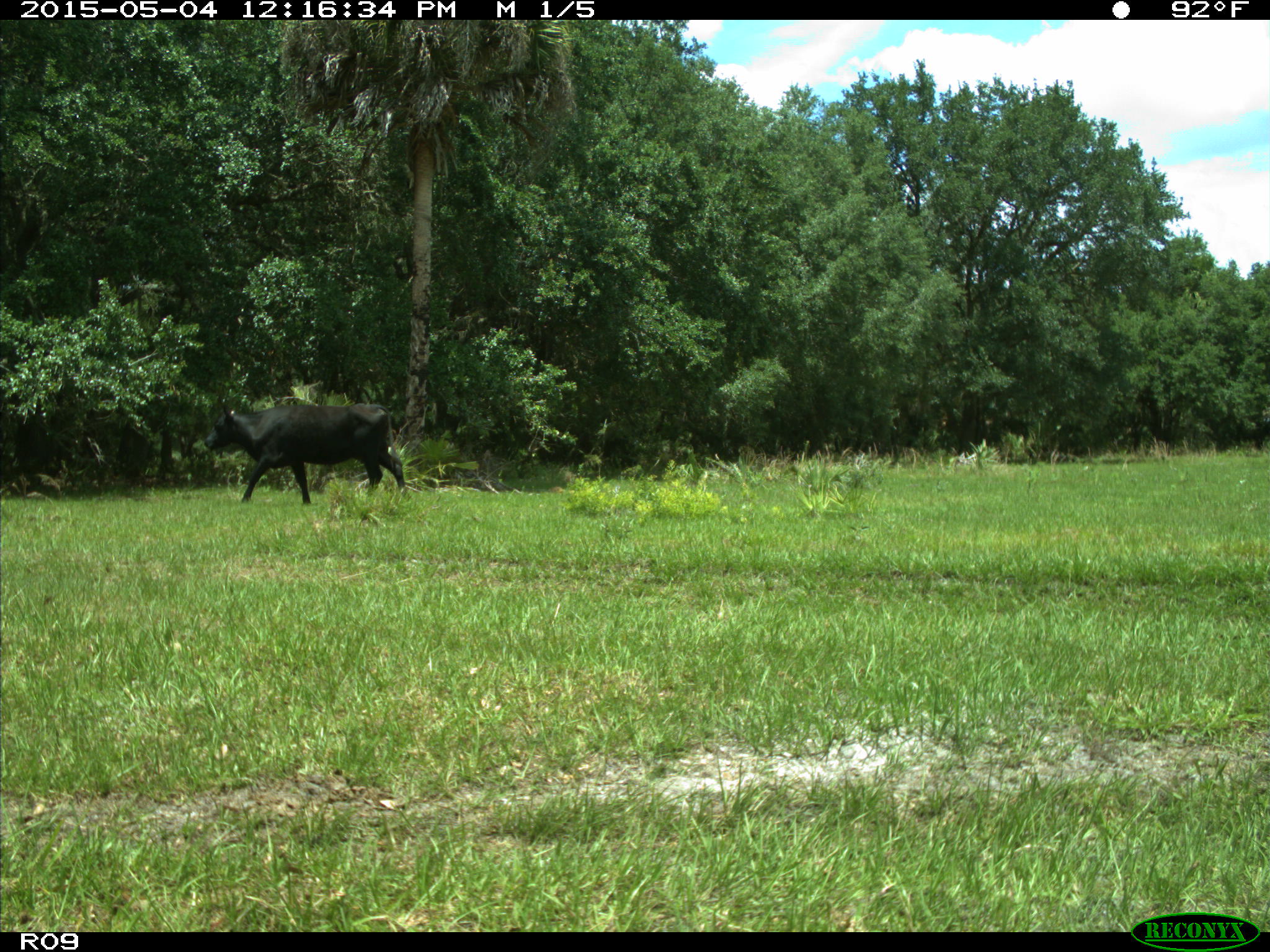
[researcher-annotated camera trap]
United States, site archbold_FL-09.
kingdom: Animalia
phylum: Chordata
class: Mammalia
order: Artiodactyla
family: Bovidae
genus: Bos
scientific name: Bos taurus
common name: domestic cow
Bos taurus (domestic cow).